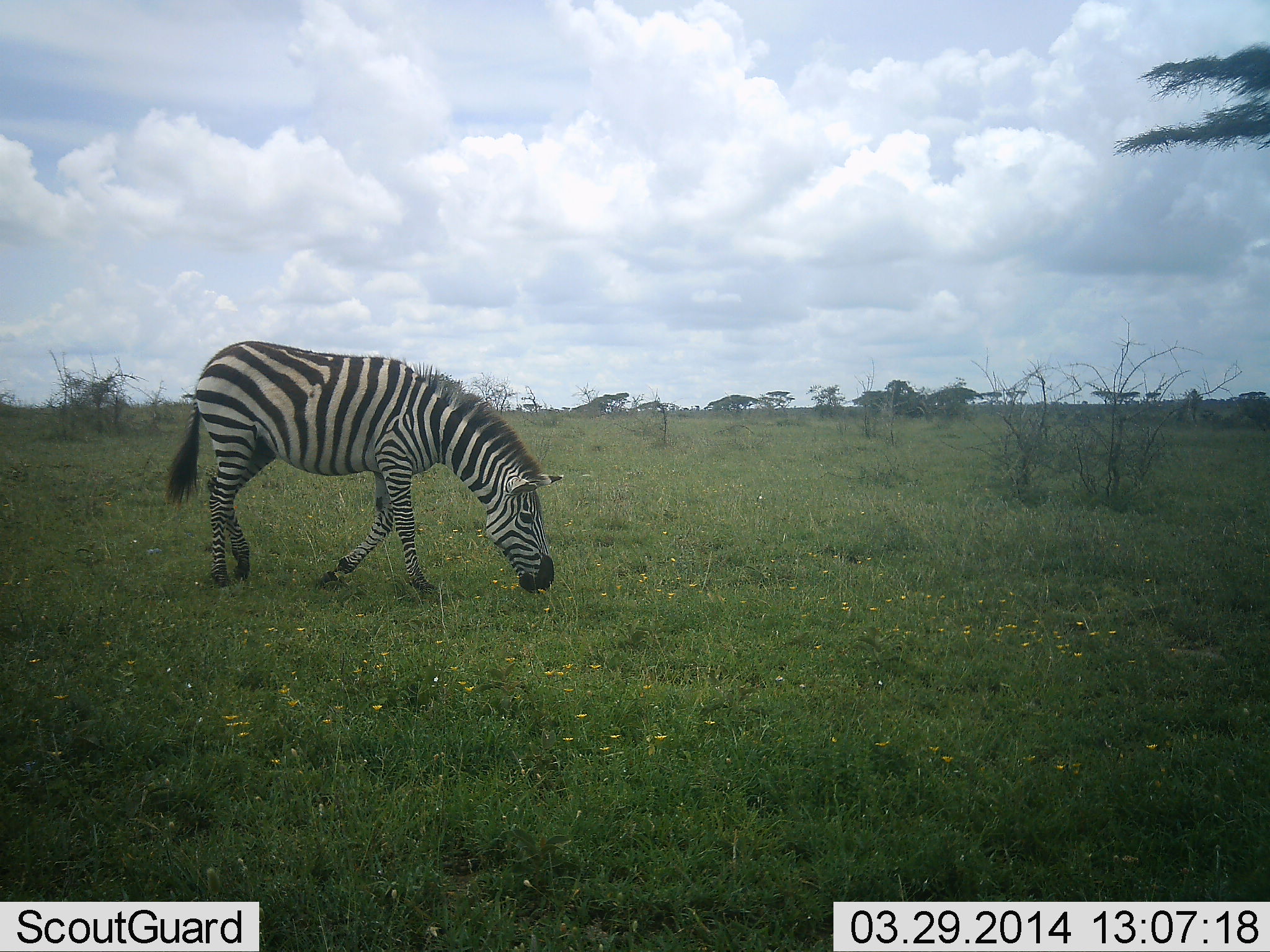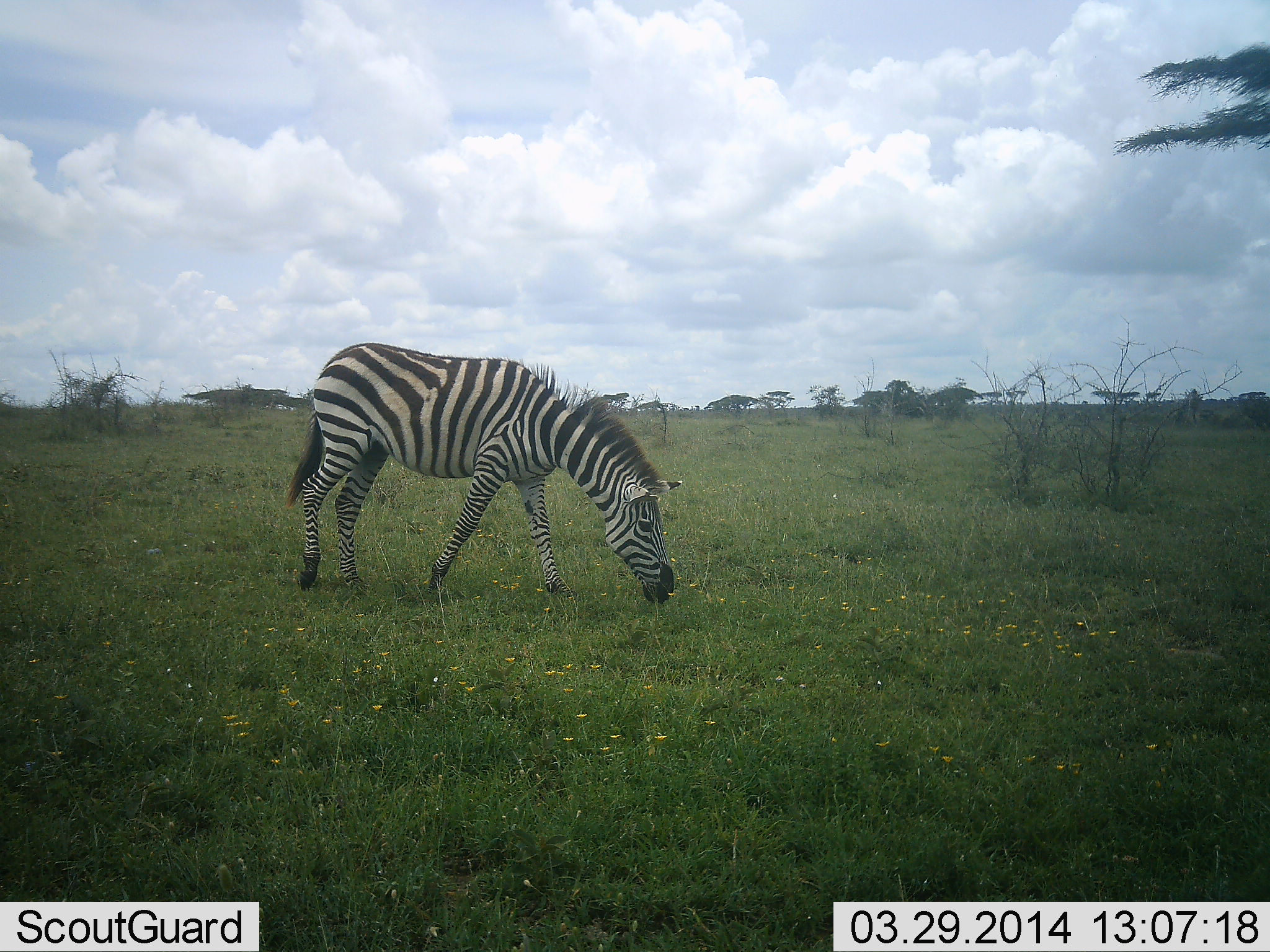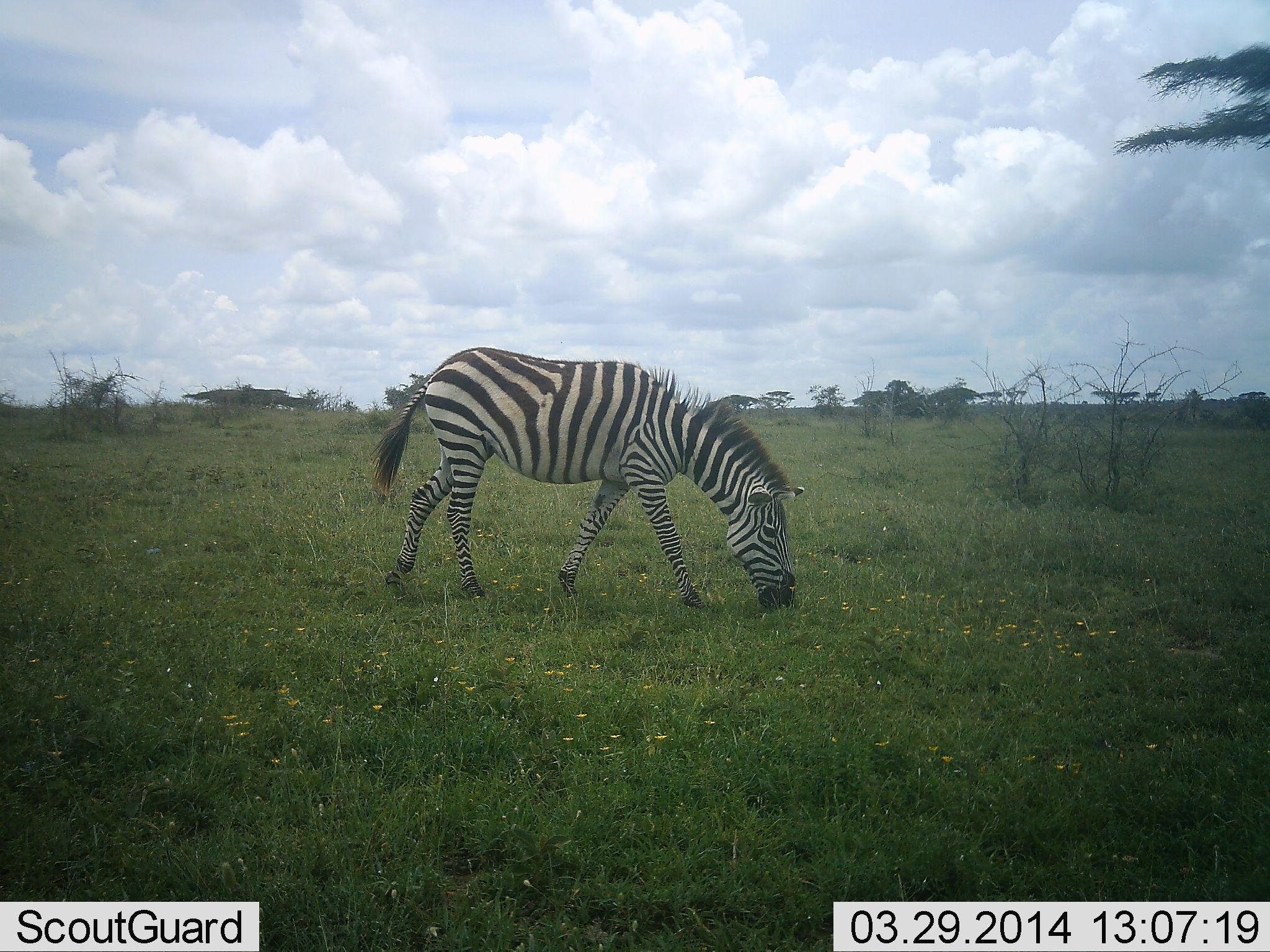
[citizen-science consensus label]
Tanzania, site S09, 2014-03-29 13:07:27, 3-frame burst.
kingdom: Animalia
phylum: Chordata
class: Mammalia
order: Perissodactyla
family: Equidae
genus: Equus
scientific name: Equus quagga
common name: plains zebra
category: zebra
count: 1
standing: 10%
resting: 0%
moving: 70%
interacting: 0%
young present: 0%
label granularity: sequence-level